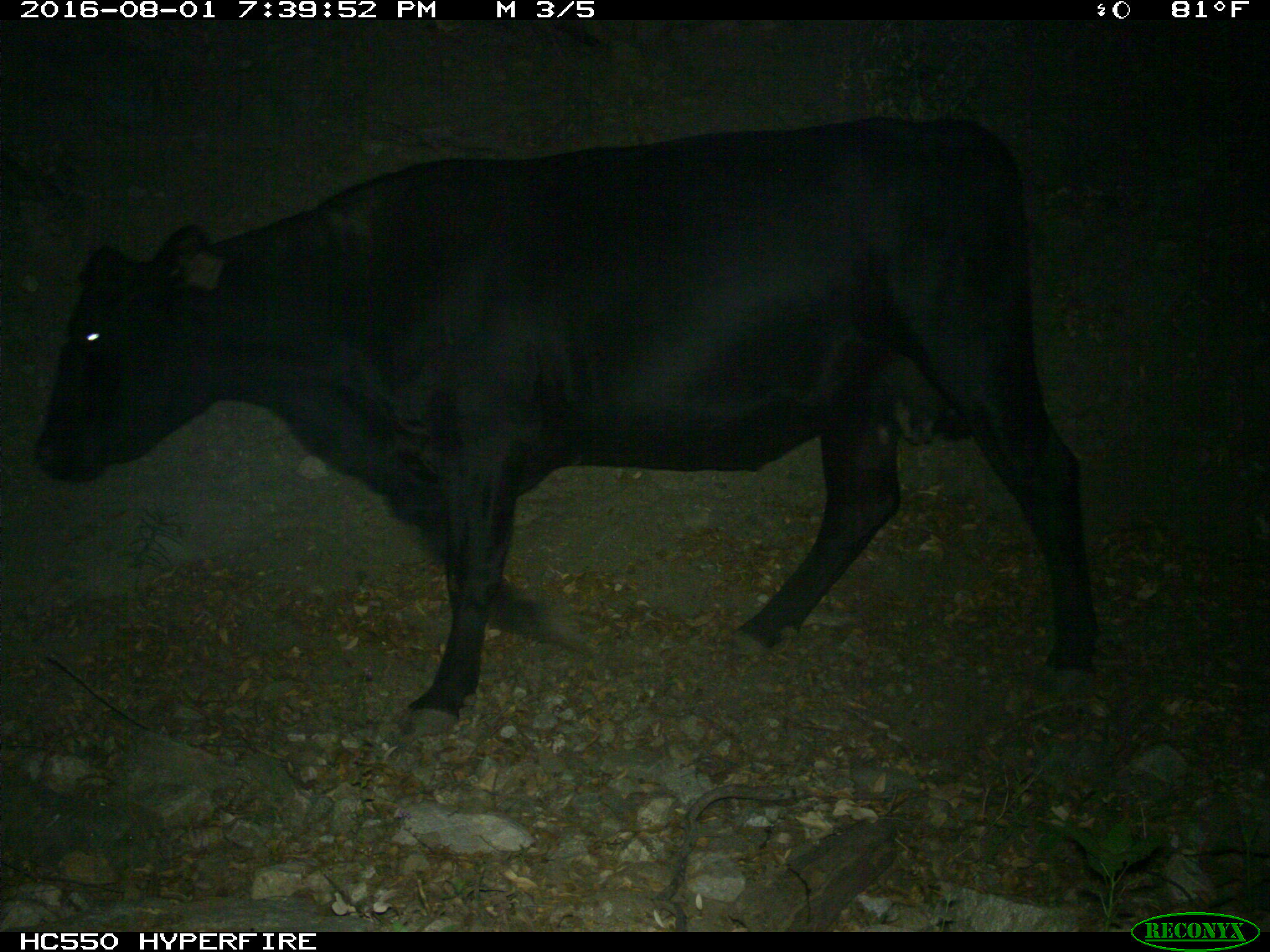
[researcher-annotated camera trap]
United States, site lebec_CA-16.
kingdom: Animalia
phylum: Chordata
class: Mammalia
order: Artiodactyla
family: Bovidae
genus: Bos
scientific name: Bos taurus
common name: domestic cow